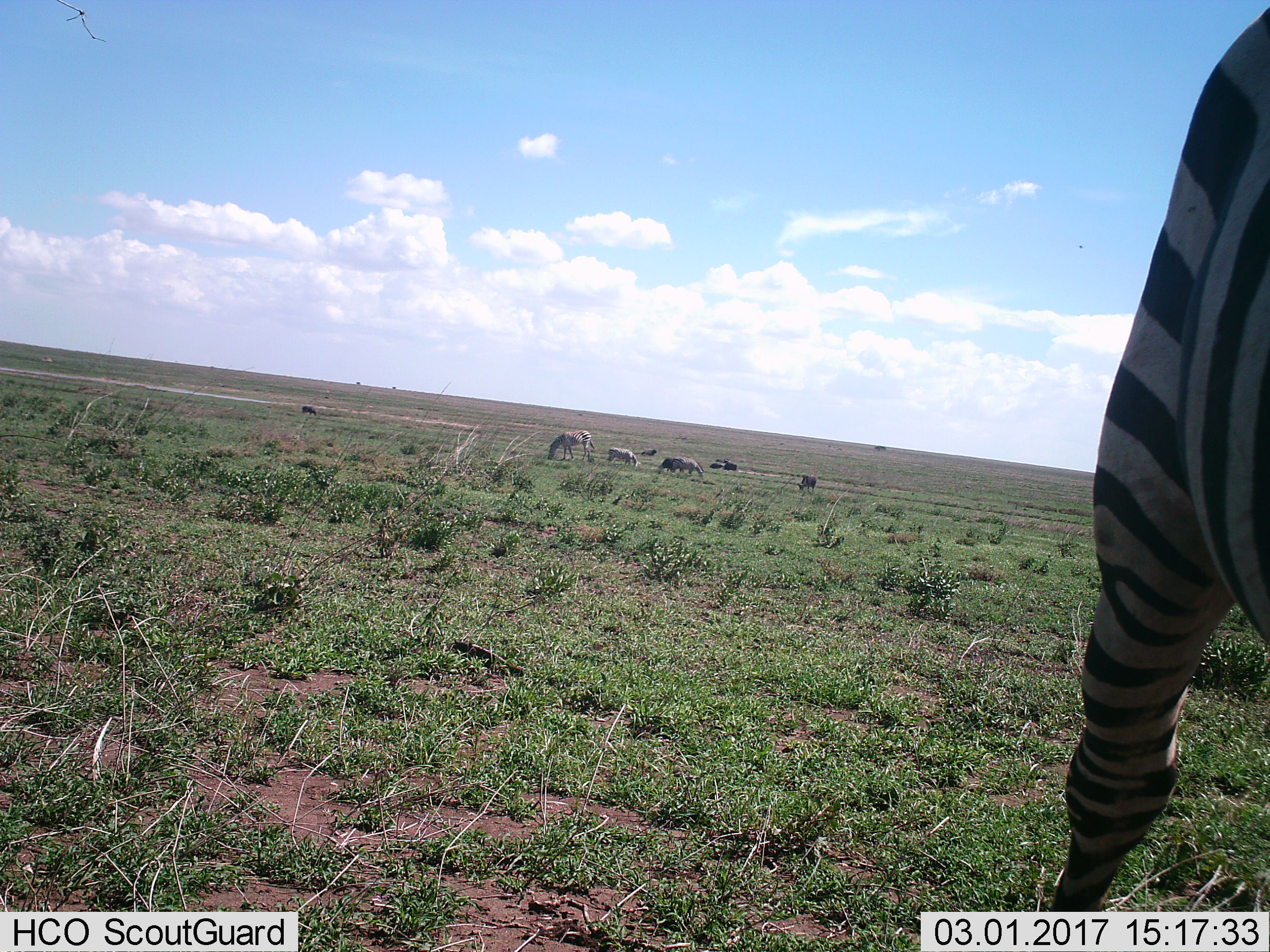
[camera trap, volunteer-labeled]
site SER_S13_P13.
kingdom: Animalia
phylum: Chordata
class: Mammalia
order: Perissodactyla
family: Equidae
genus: Equus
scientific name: Equus quagga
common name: plains zebra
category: zebraplains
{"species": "zebraplains (plains zebra) (Equus quagga)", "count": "5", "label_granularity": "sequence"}